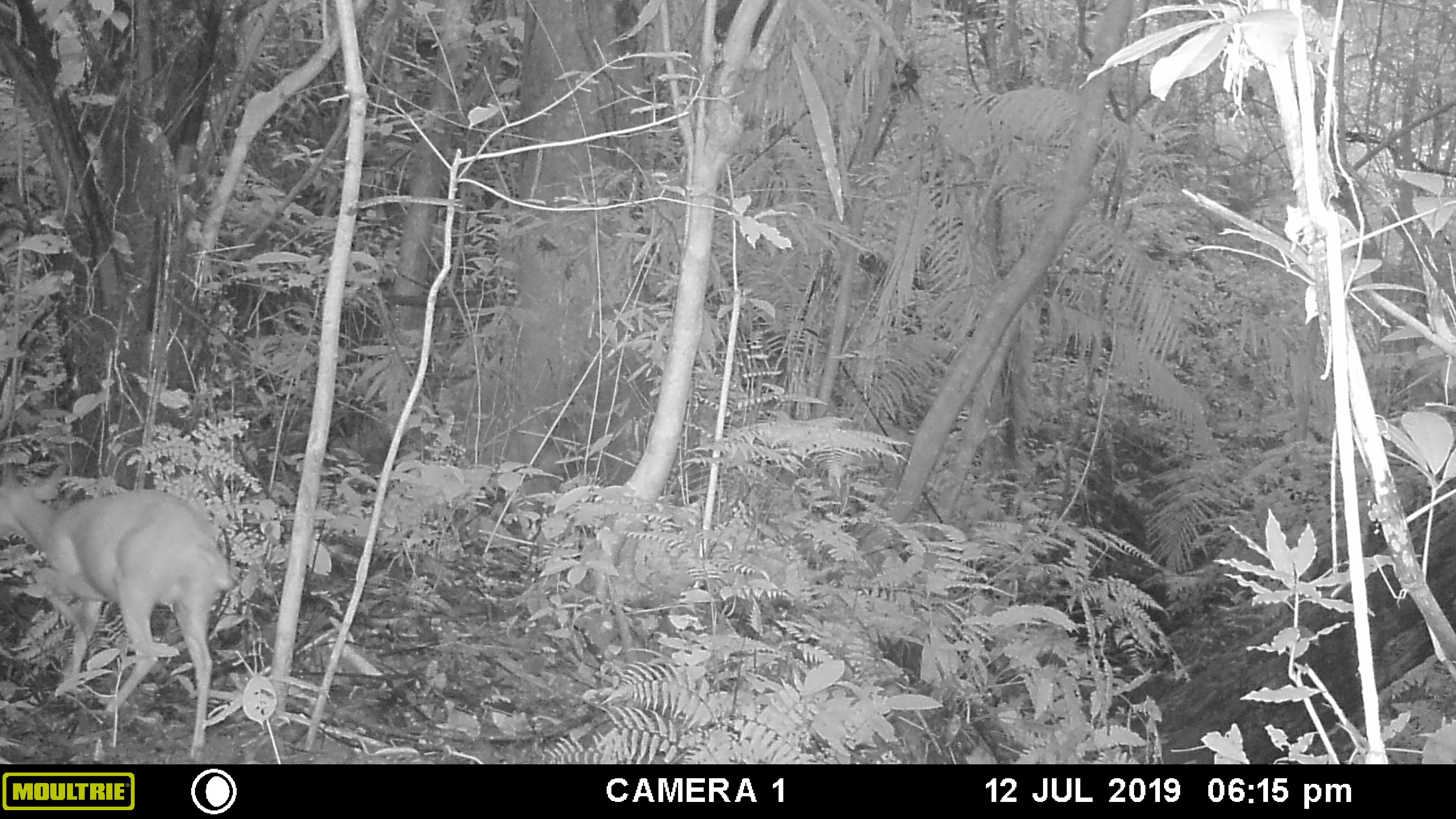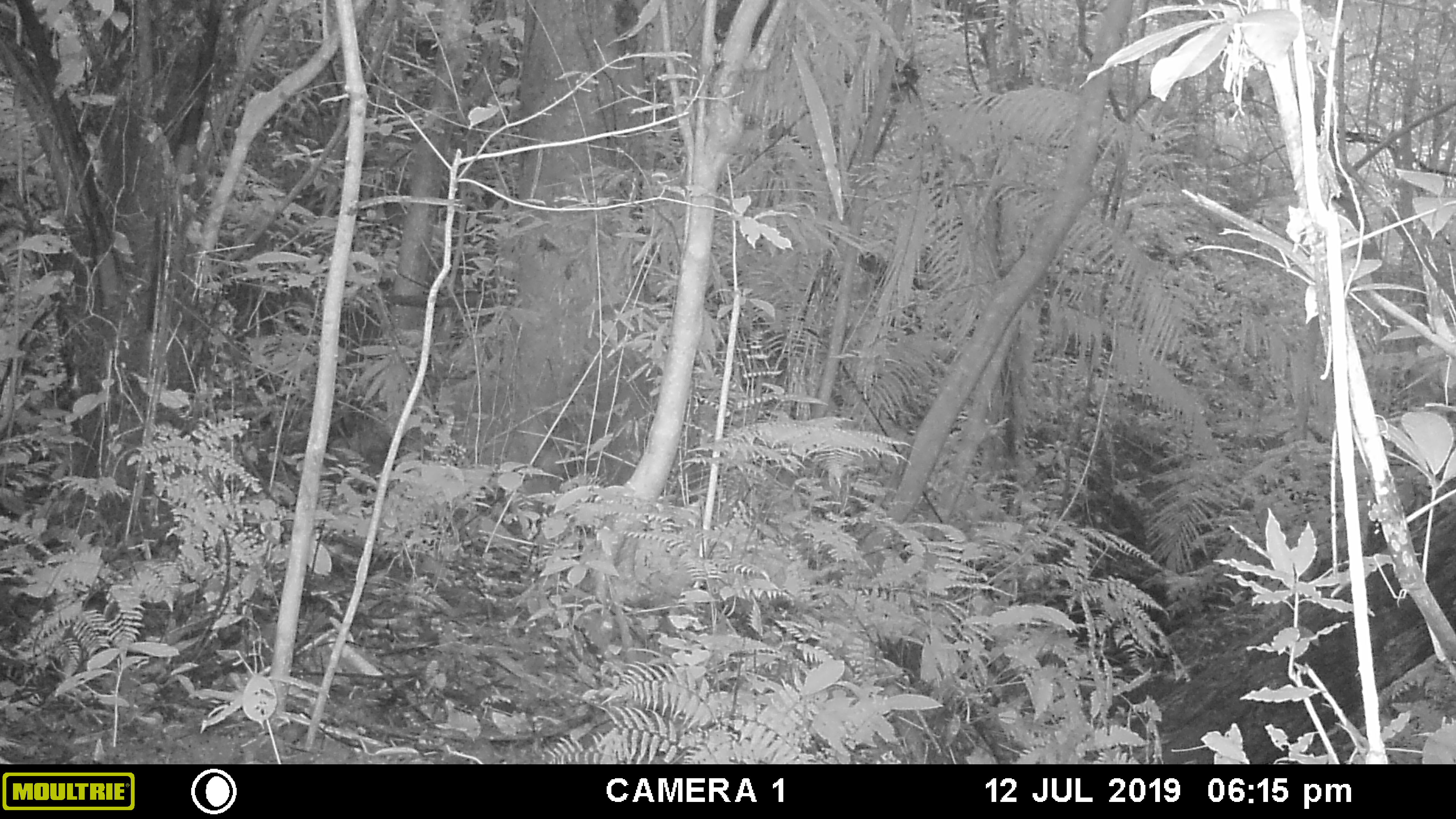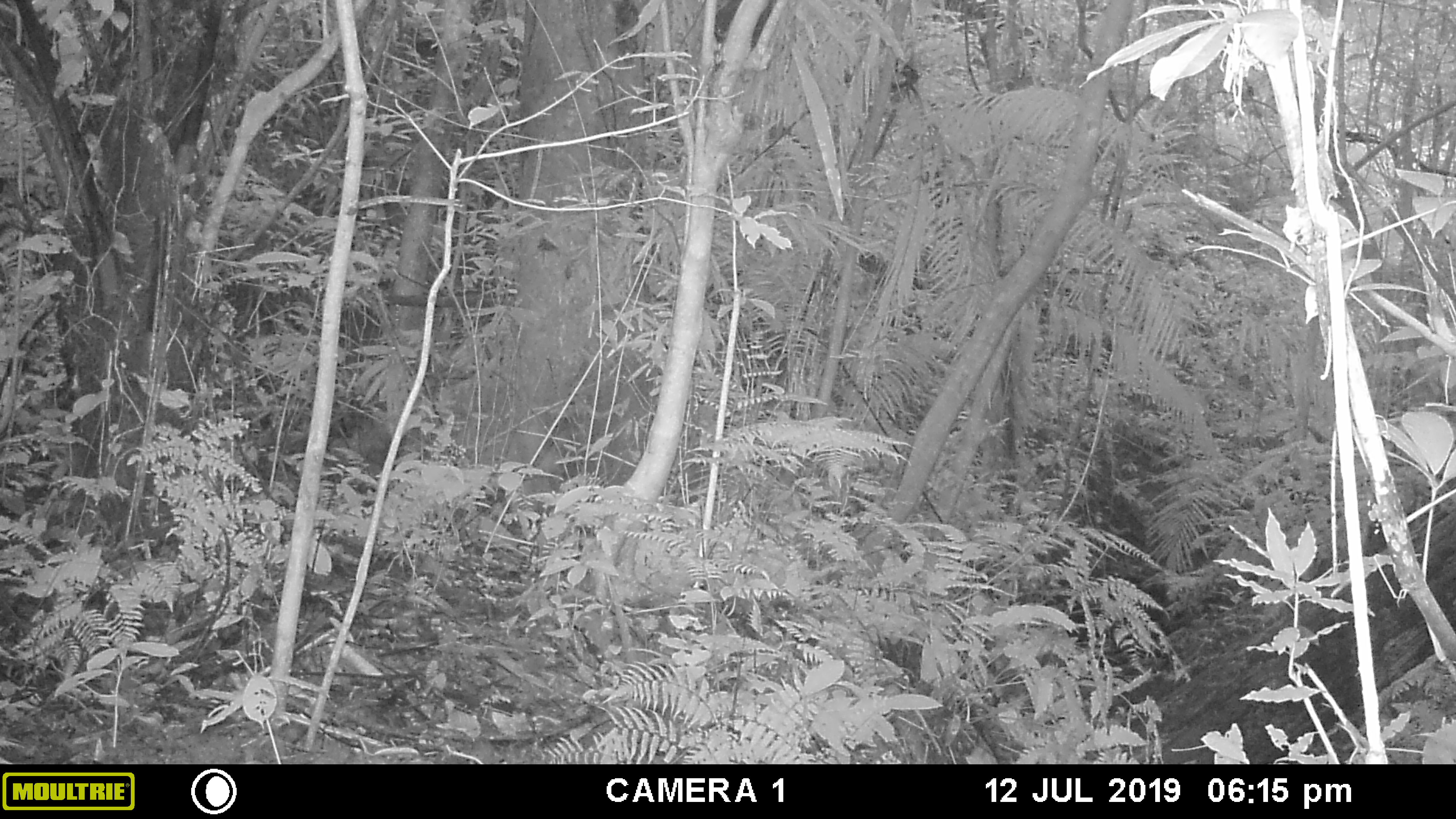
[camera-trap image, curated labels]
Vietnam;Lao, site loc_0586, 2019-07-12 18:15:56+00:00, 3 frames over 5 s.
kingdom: Animalia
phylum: Chordata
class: Mammalia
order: Artiodactyla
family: Cervidae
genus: Muntiacus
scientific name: Muntiacus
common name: muntjacs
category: unidentified muntjac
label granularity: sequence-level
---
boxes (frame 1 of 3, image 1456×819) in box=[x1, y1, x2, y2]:
unidentified muntjac: box=[0, 462, 234, 755]